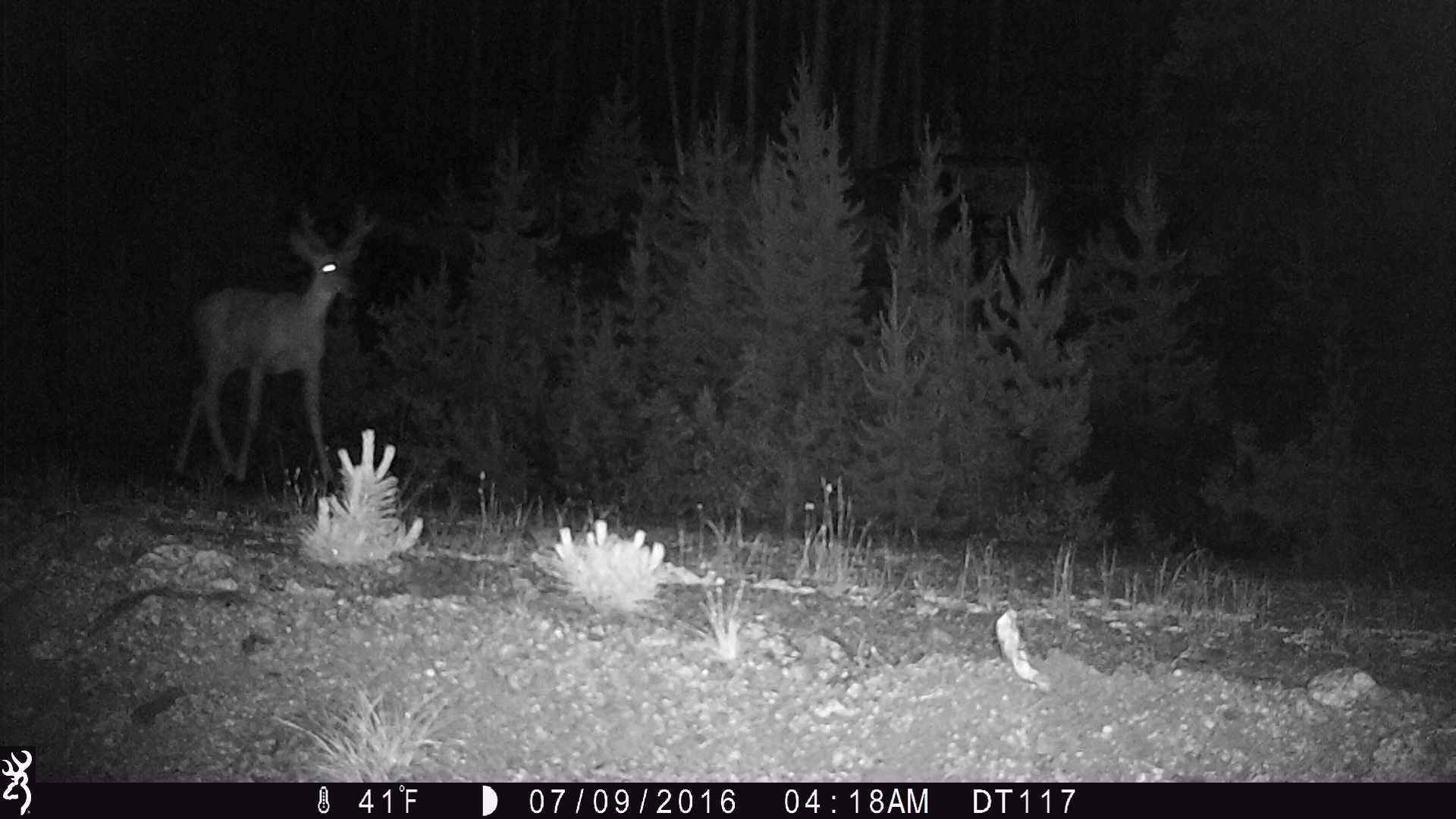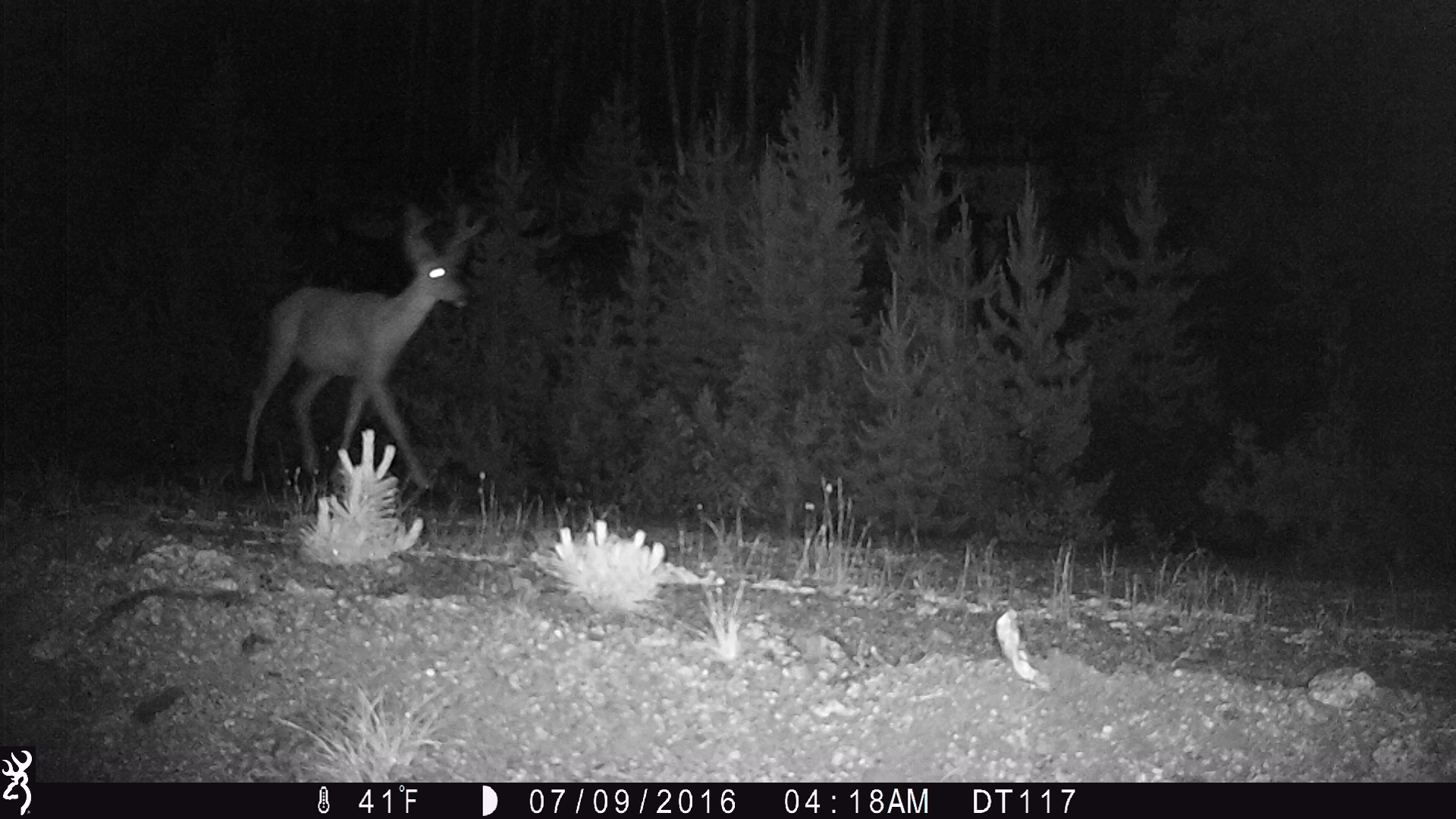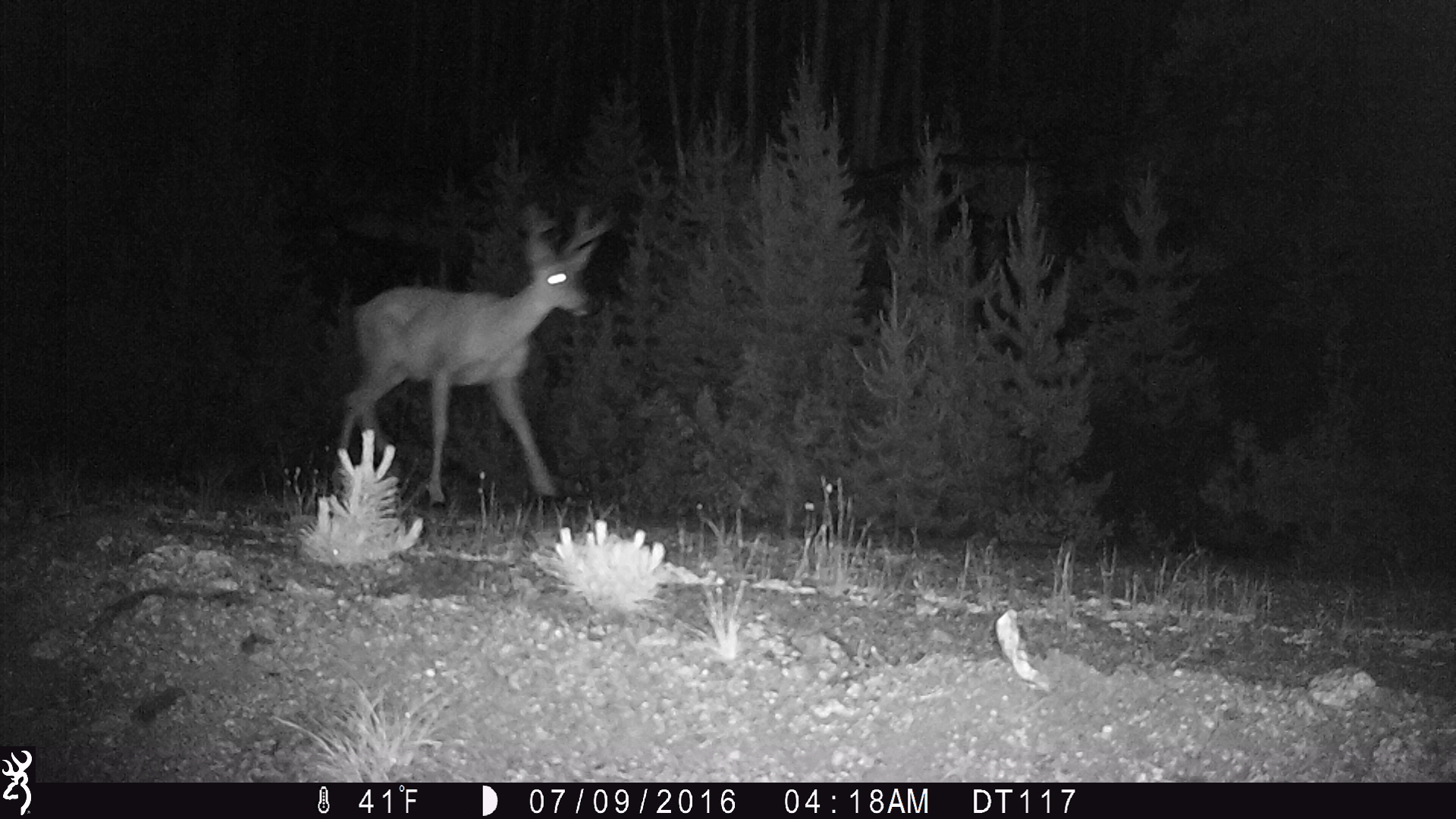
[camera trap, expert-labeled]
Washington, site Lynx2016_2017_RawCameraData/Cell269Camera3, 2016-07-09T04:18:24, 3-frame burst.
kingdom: Animalia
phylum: Chordata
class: Mammalia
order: Artiodactyla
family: Cervidae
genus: Odocoileus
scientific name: Odocoileus hemionus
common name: mule deer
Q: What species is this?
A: Odocoileus hemionus (mule deer).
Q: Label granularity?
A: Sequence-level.